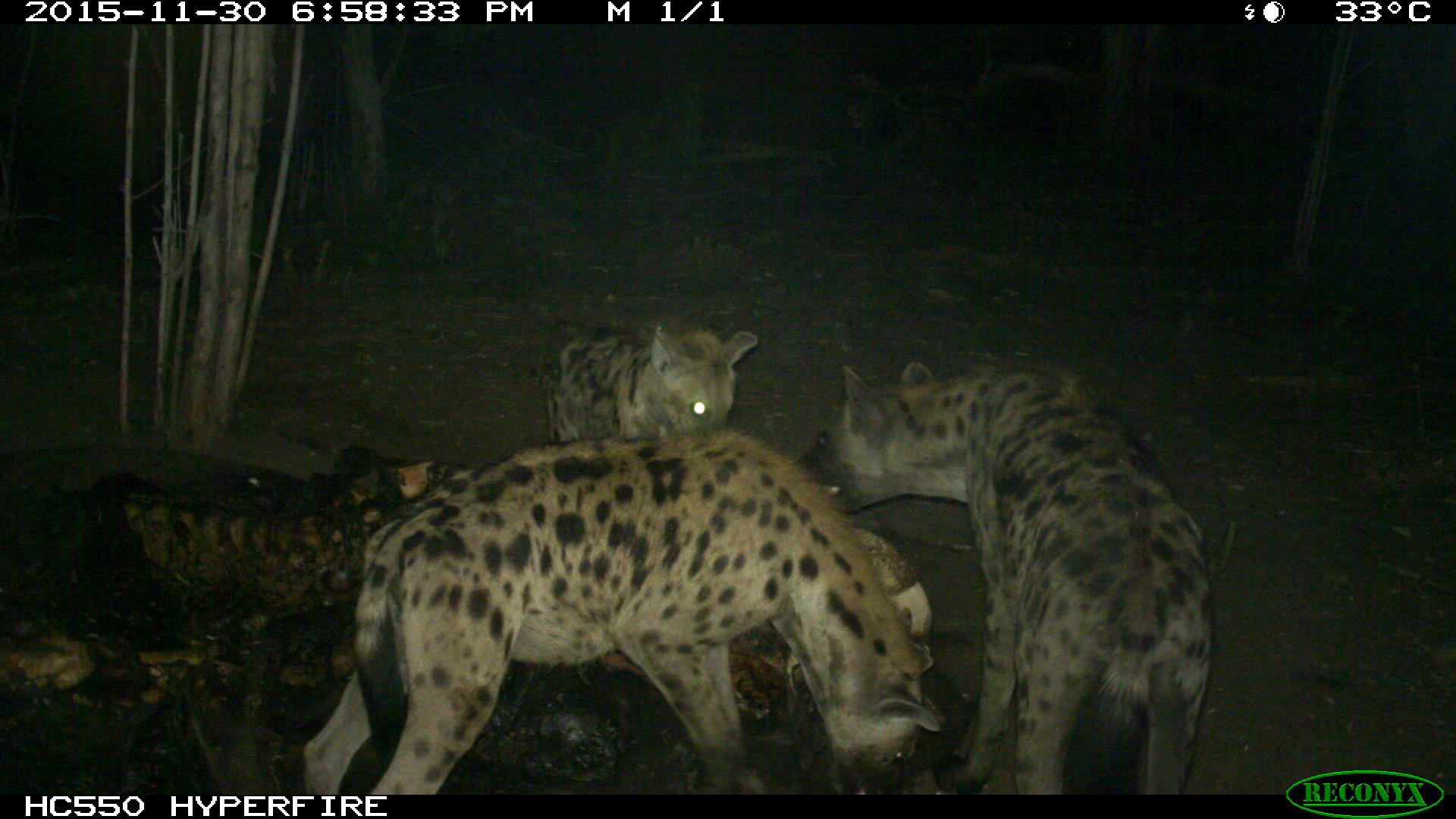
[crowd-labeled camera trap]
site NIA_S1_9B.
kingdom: Animalia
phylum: Chordata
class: Mammalia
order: Carnivora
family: Hyaenidae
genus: Crocuta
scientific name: Crocuta crocuta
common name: spotted hyena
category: hyenaspotted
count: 3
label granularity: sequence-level